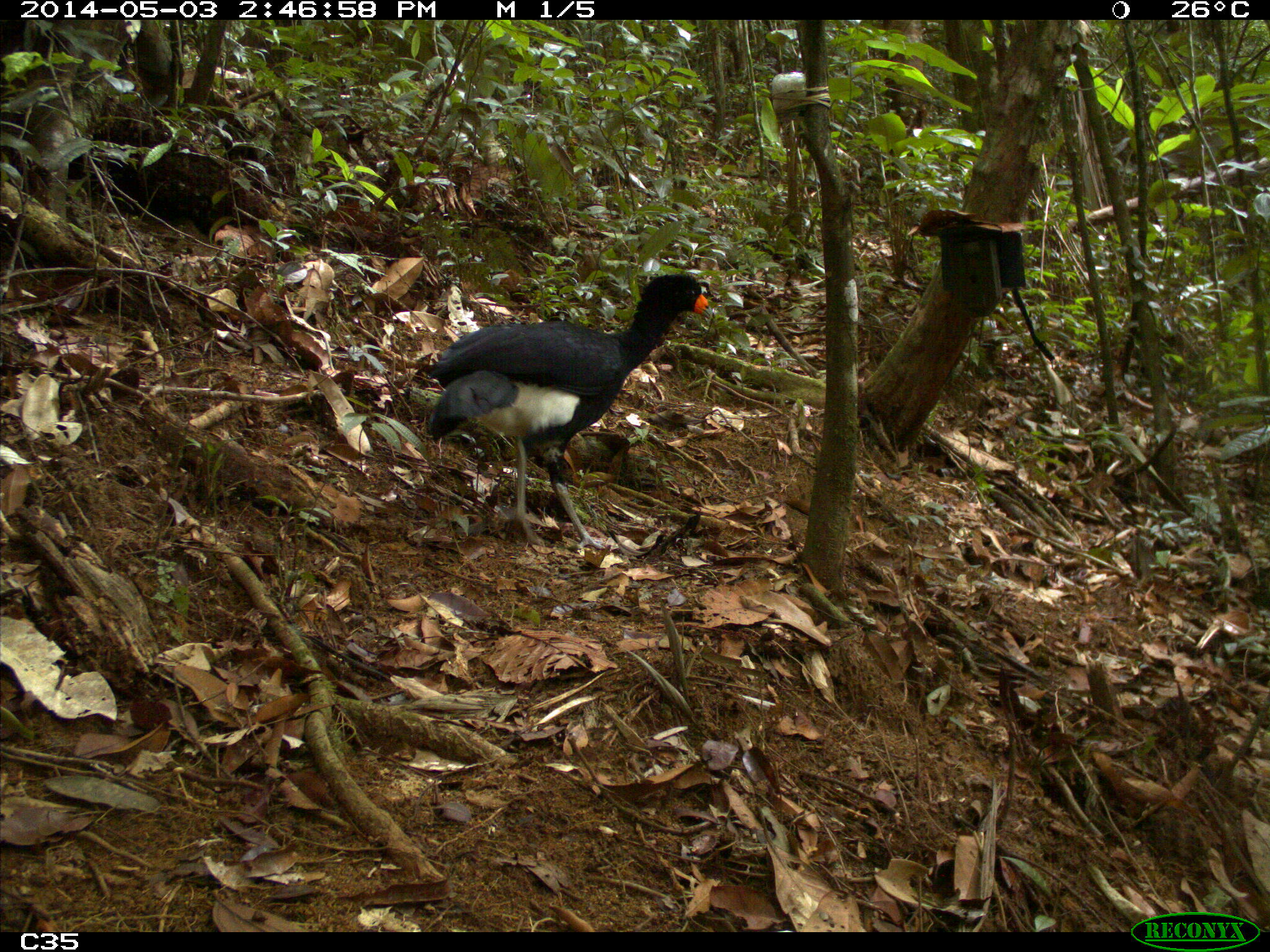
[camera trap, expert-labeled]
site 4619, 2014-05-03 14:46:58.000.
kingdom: Animalia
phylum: Chordata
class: Aves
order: Galliformes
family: Cracidae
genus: Crax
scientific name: Crax alector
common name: black curassow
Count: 2.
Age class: adult.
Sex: female.